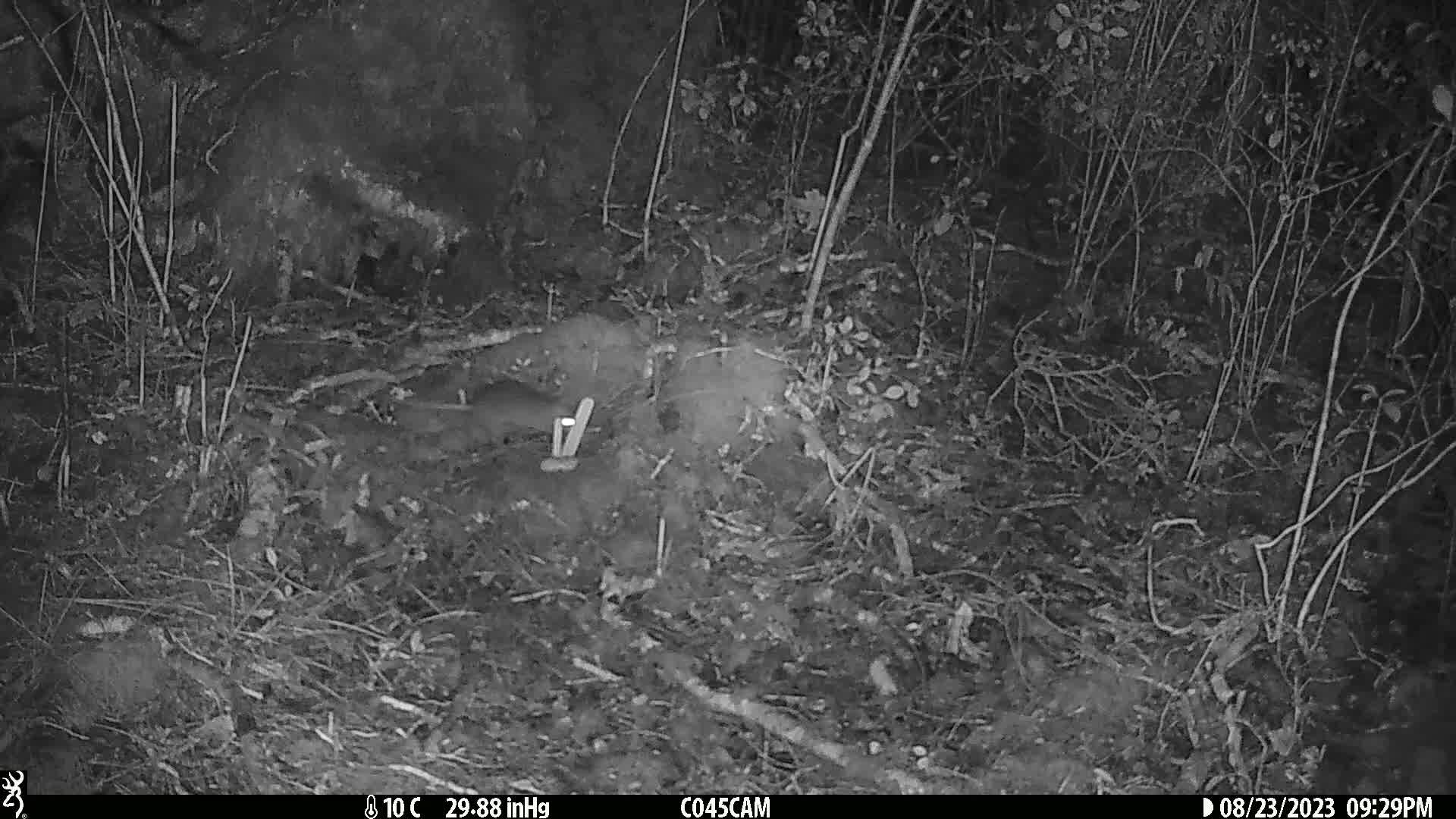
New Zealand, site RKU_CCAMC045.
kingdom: Animalia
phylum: Chordata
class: Mammalia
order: Rodentia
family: Muridae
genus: Rattus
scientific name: Rattus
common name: rat